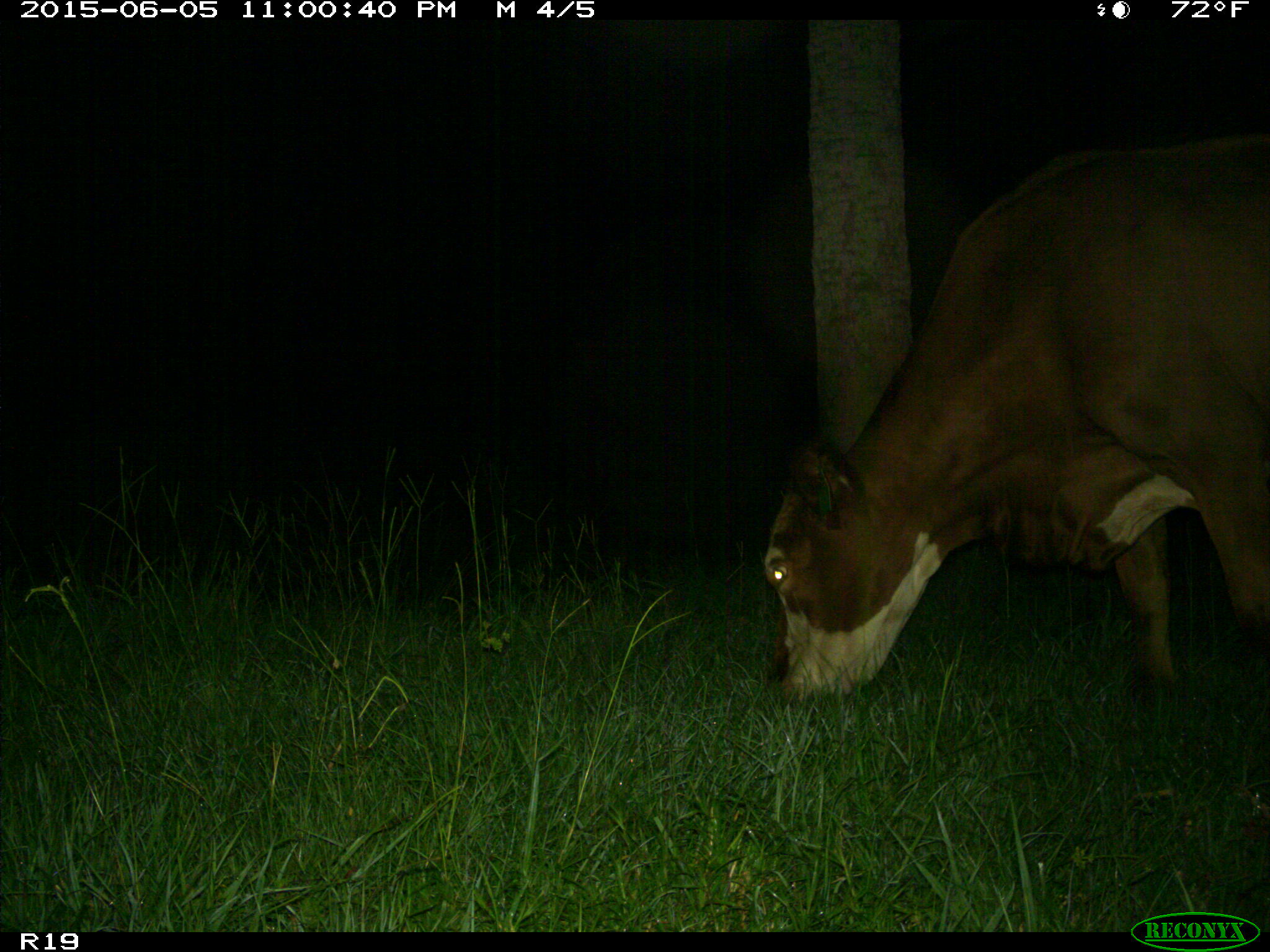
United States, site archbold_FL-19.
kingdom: Animalia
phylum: Chordata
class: Mammalia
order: Artiodactyla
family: Bovidae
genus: Bos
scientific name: Bos taurus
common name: domestic cow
Bos taurus (domestic cow).